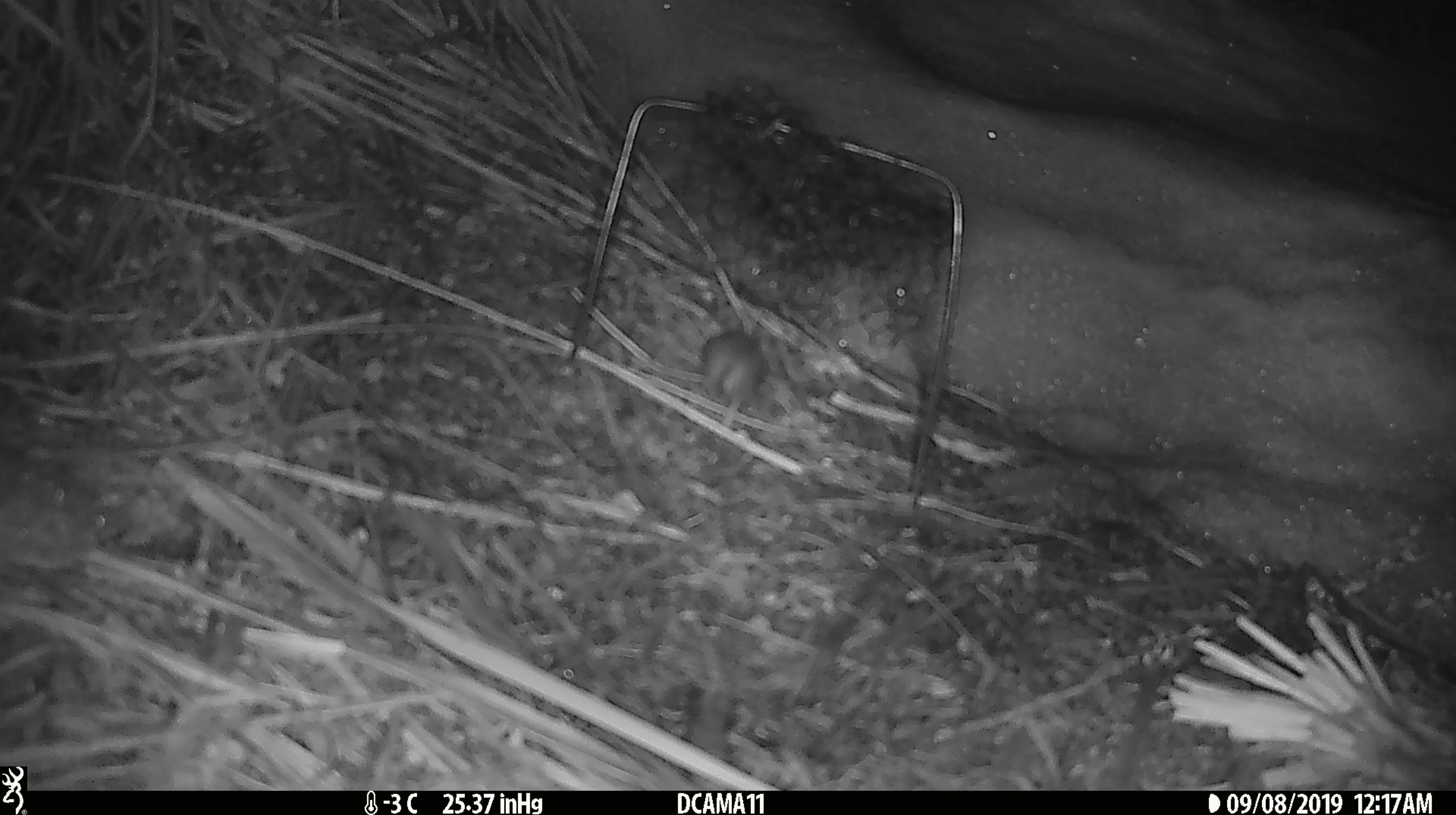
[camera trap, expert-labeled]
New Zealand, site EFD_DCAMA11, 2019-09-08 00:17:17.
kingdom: Animalia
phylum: Chordata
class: Mammalia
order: Rodentia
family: Muridae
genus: Mus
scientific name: Mus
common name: mouse